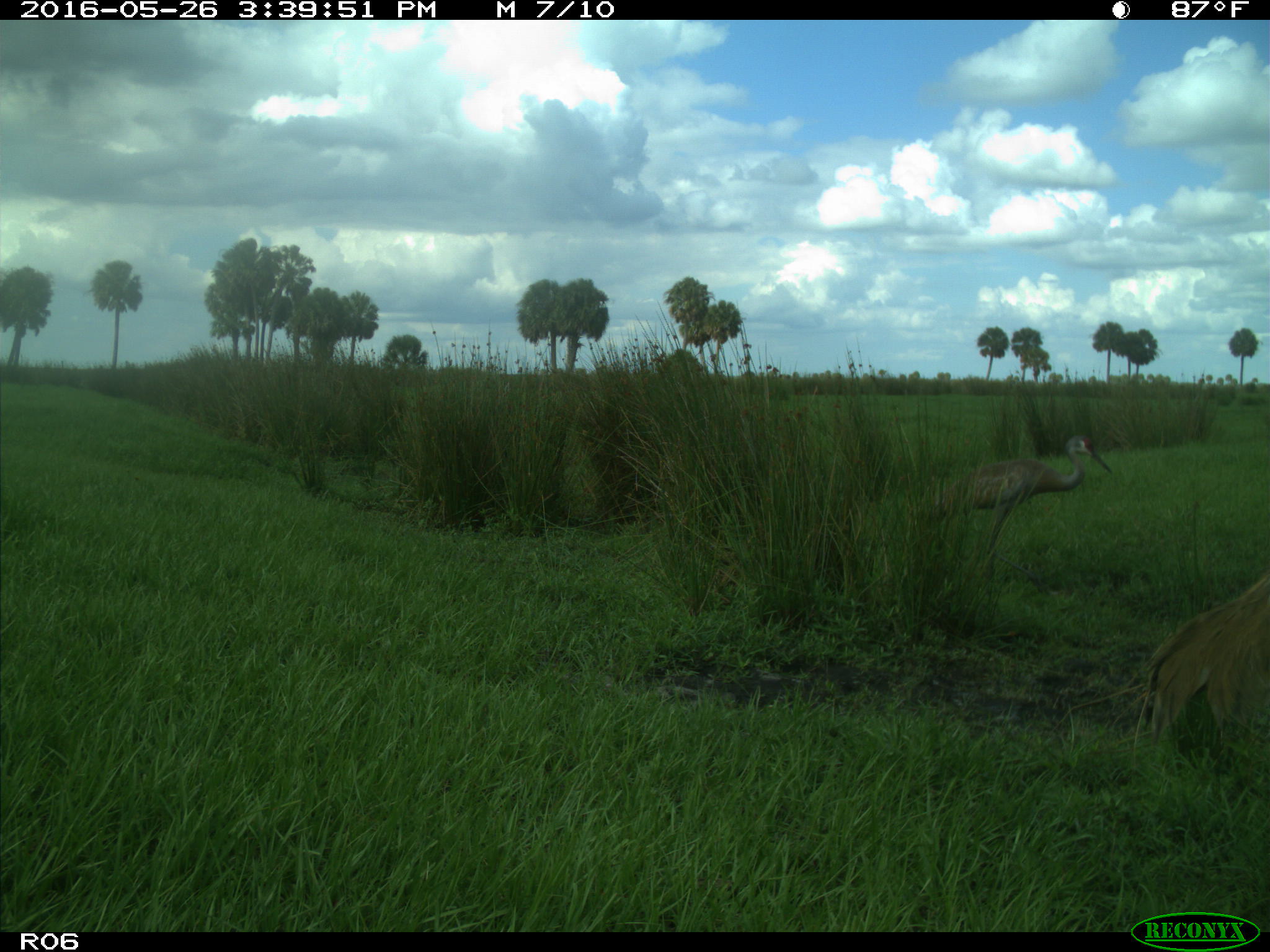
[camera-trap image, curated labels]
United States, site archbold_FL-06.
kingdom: Animalia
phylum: Chordata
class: Aves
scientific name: Aves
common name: birds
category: unidentified bird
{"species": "unidentified bird (birds) (Aves)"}